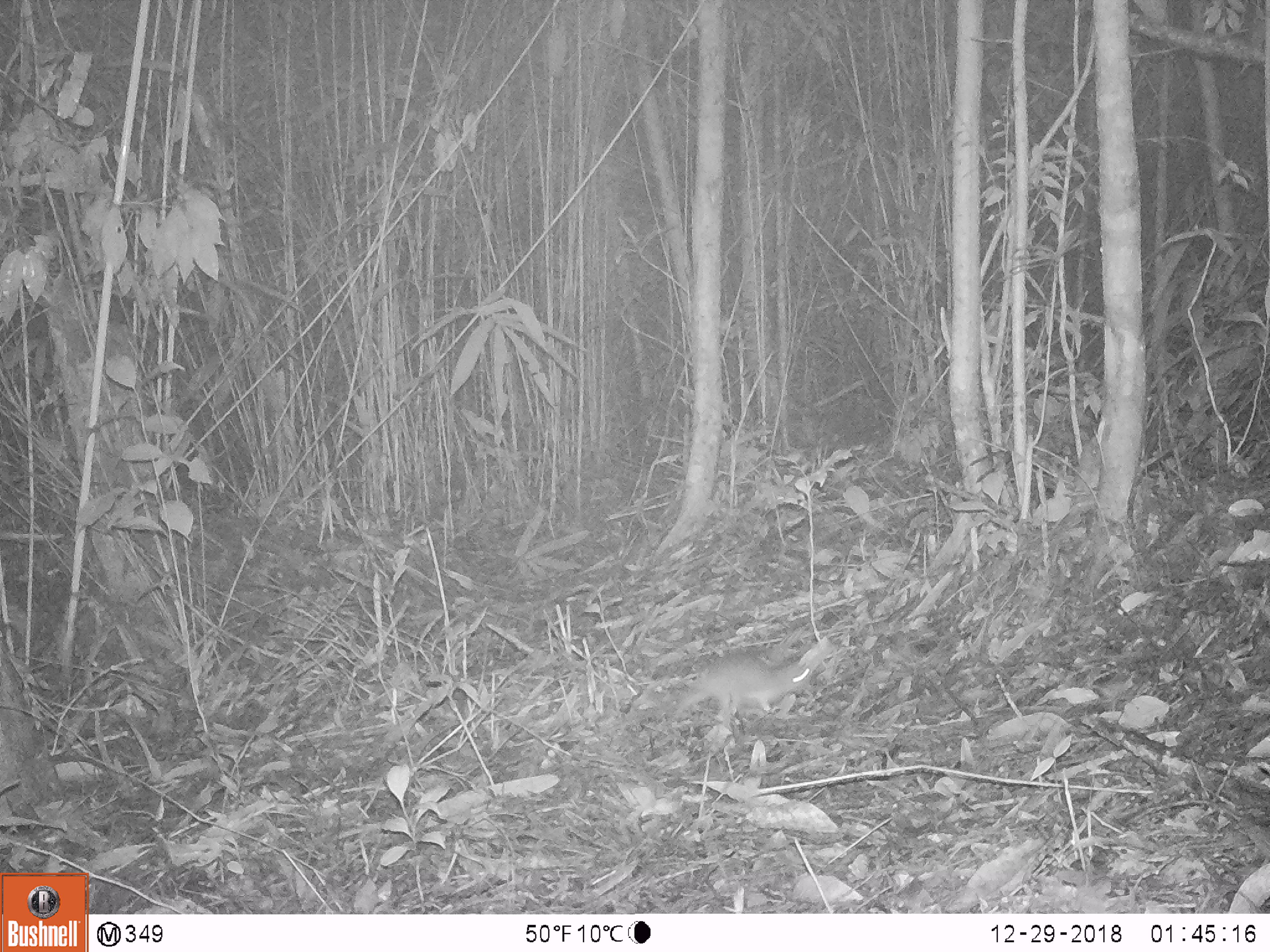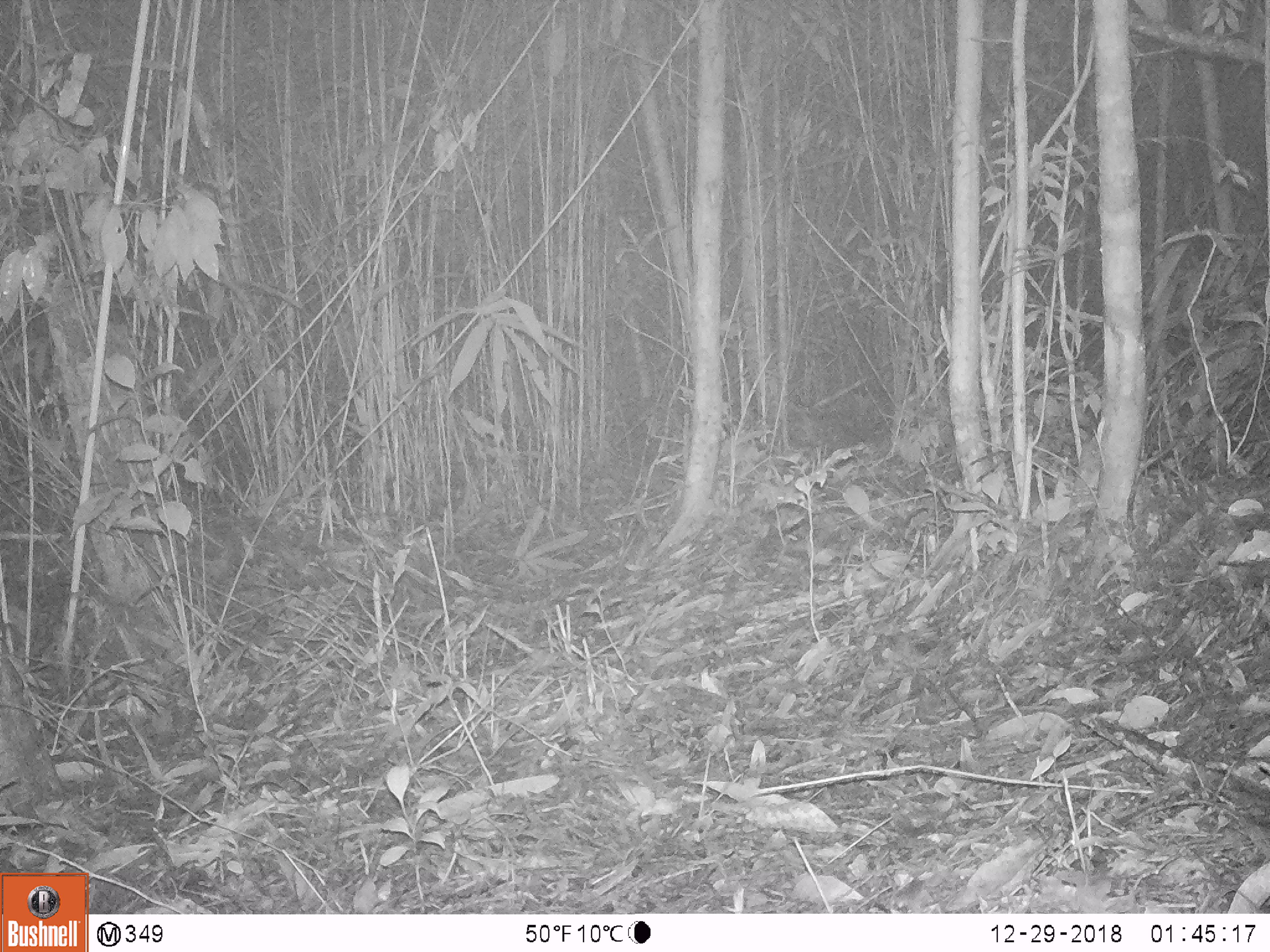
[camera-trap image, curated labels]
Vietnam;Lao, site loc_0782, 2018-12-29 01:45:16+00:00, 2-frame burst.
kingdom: Animalia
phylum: Chordata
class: Mammalia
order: Rodentia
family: Muridae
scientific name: Muridae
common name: old-world mice and rats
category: unidentified murid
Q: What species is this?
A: Unidentified murid (old-world mice and rats) (Muridae).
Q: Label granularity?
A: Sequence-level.